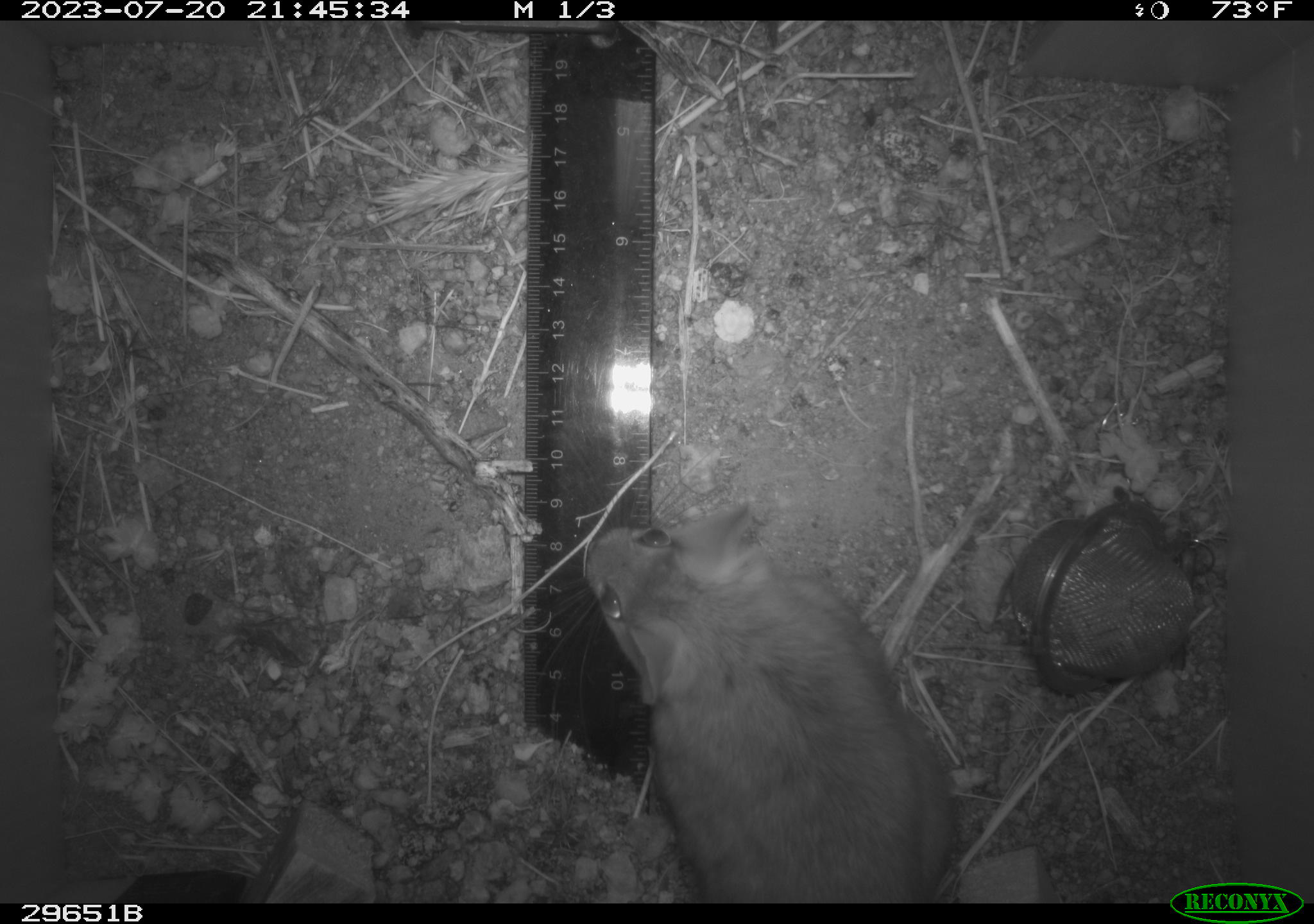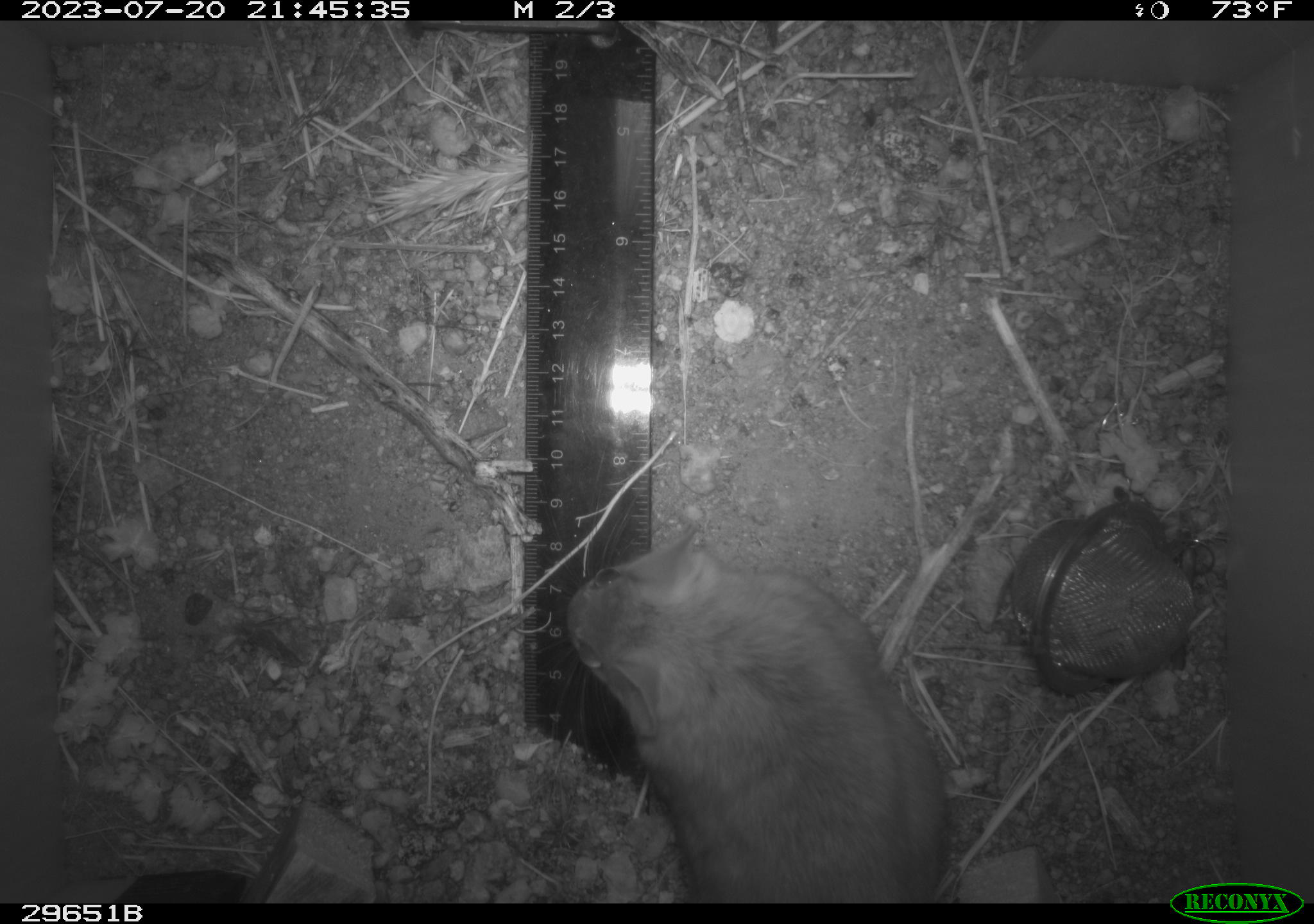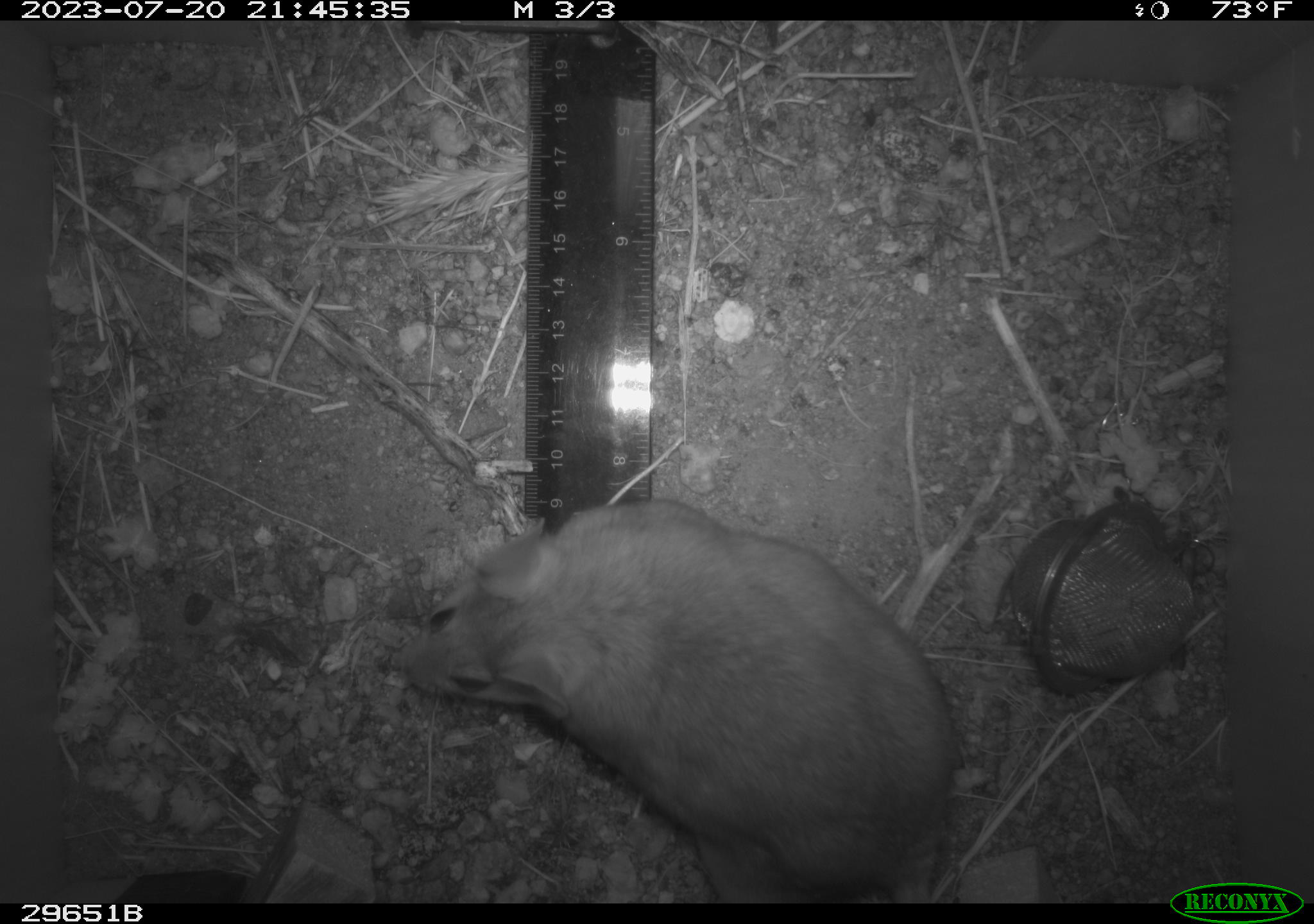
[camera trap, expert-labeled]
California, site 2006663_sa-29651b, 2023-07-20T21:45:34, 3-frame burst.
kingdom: Animalia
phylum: Chordata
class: Mammalia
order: Rodentia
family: Cricetidae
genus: Neotoma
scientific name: Neotoma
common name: pack rat or woodrat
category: neotoma species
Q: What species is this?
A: Neotoma species (pack rat or woodrat) (Neotoma).